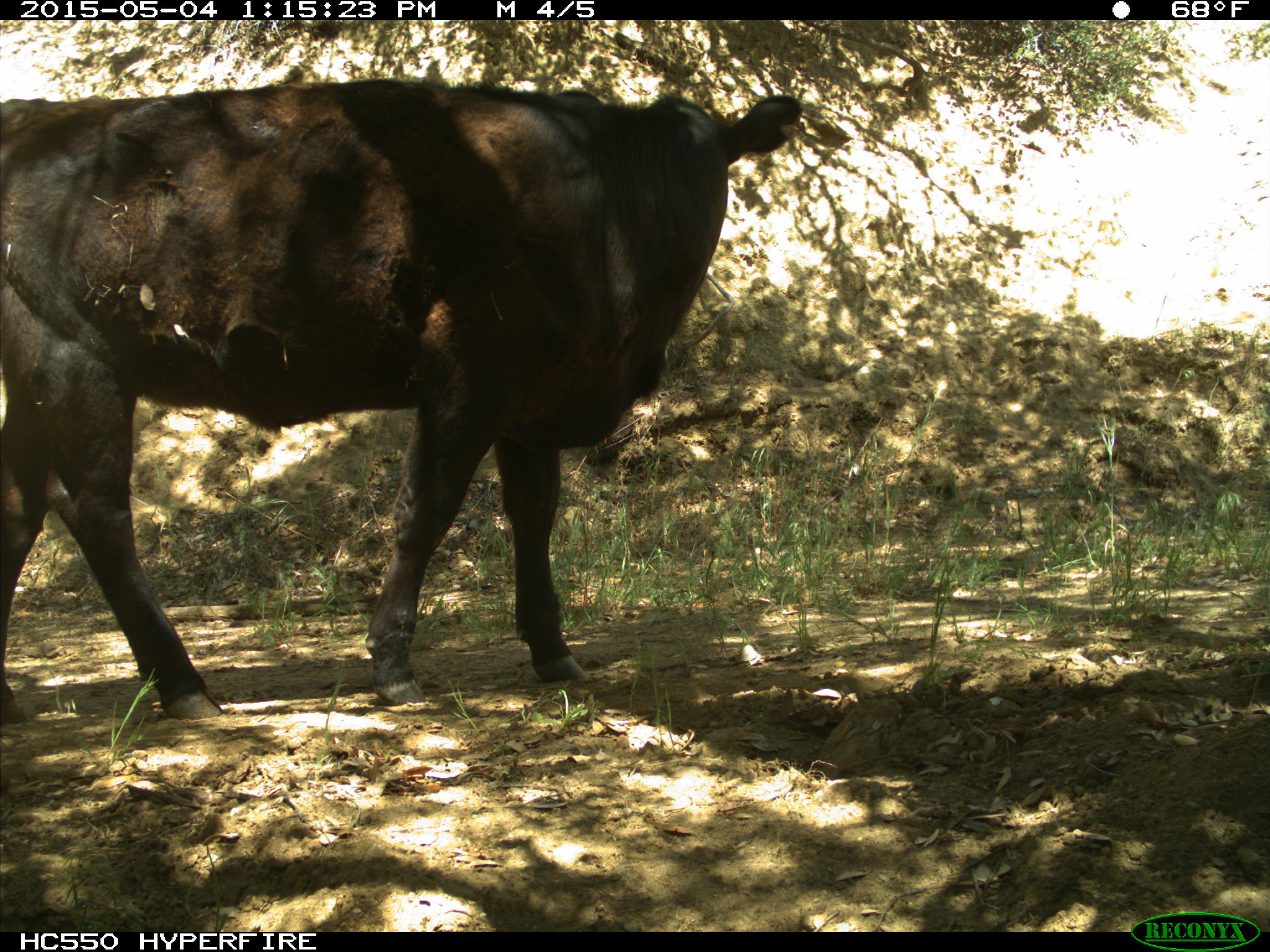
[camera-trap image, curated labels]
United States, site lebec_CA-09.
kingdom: Animalia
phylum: Chordata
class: Mammalia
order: Artiodactyla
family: Bovidae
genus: Bos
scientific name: Bos taurus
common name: domestic cow